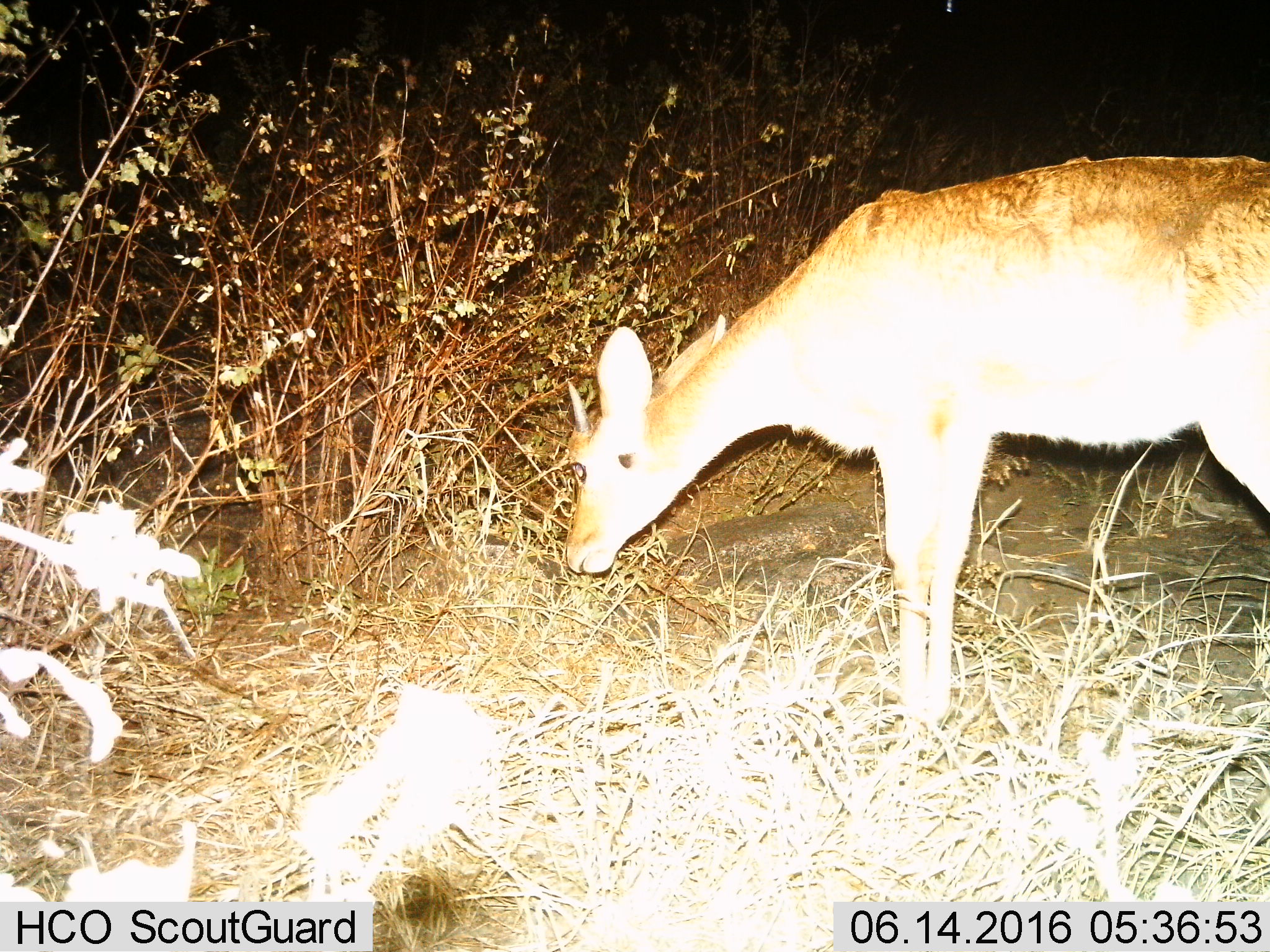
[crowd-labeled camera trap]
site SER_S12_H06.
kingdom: Animalia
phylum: Chordata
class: Mammalia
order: Artiodactyla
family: Bovidae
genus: Redunca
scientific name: Redunca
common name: reedbuck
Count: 1.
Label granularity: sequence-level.